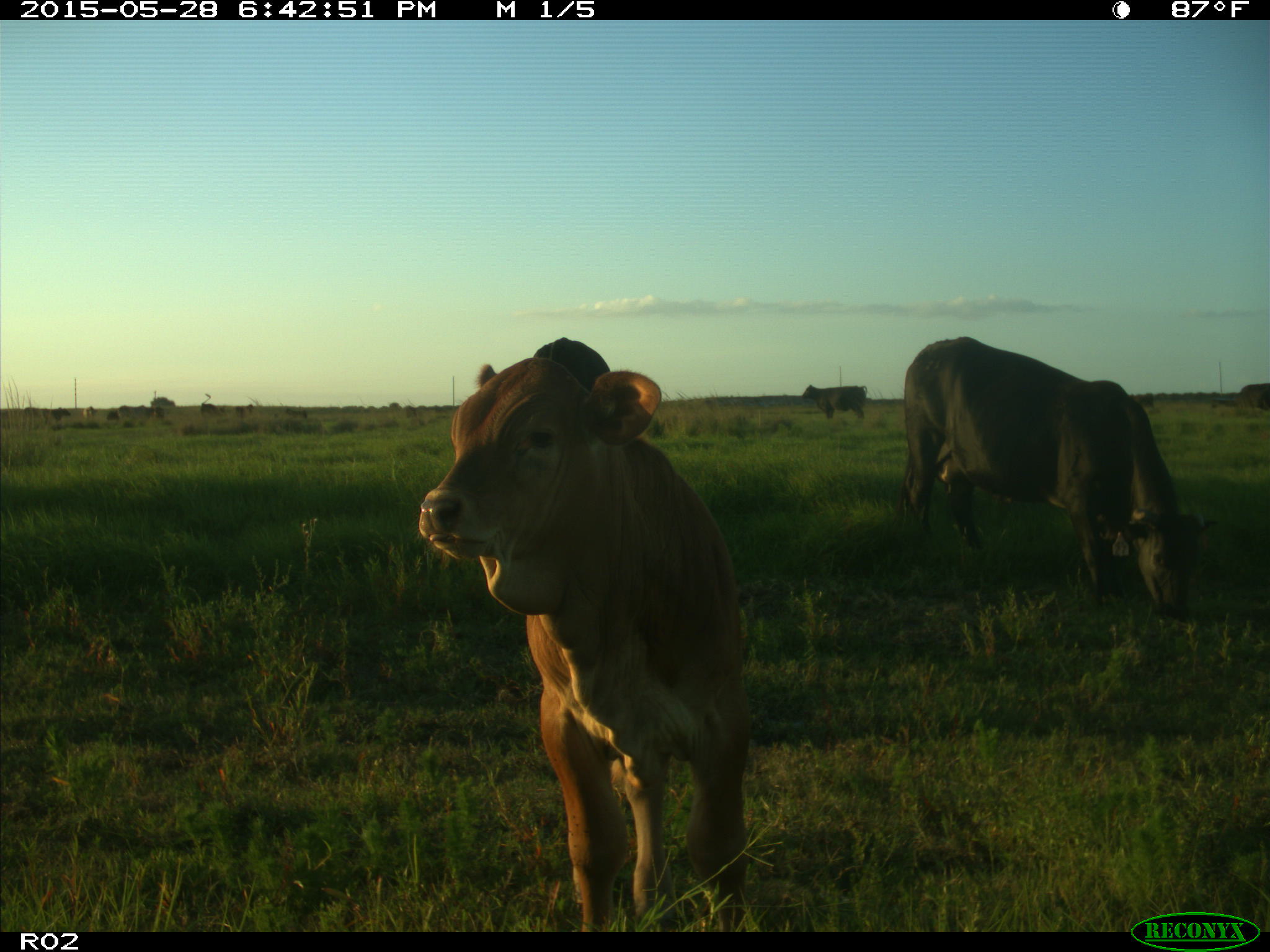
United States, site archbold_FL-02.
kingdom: Animalia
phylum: Chordata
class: Mammalia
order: Artiodactyla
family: Bovidae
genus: Bos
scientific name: Bos taurus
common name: domestic cow